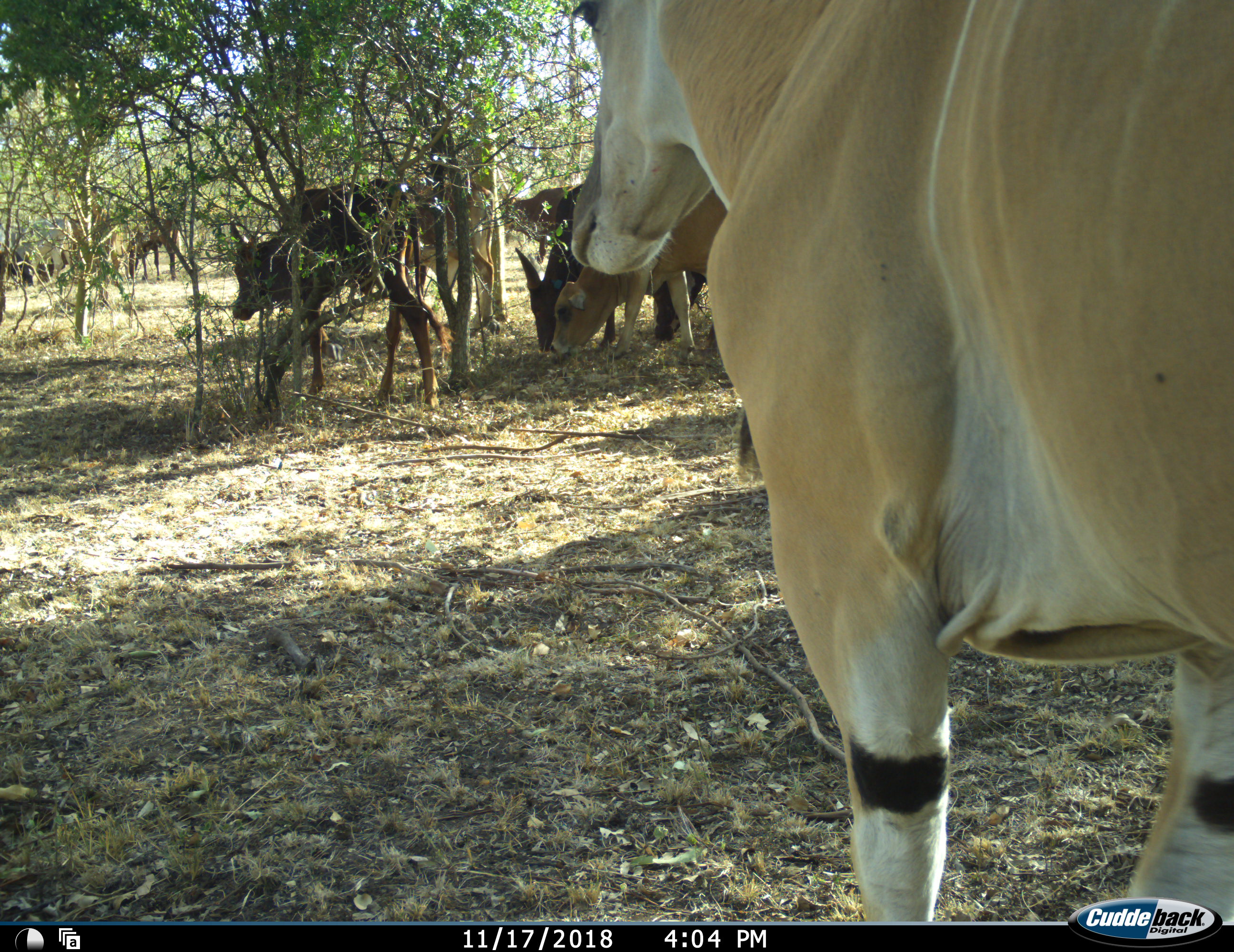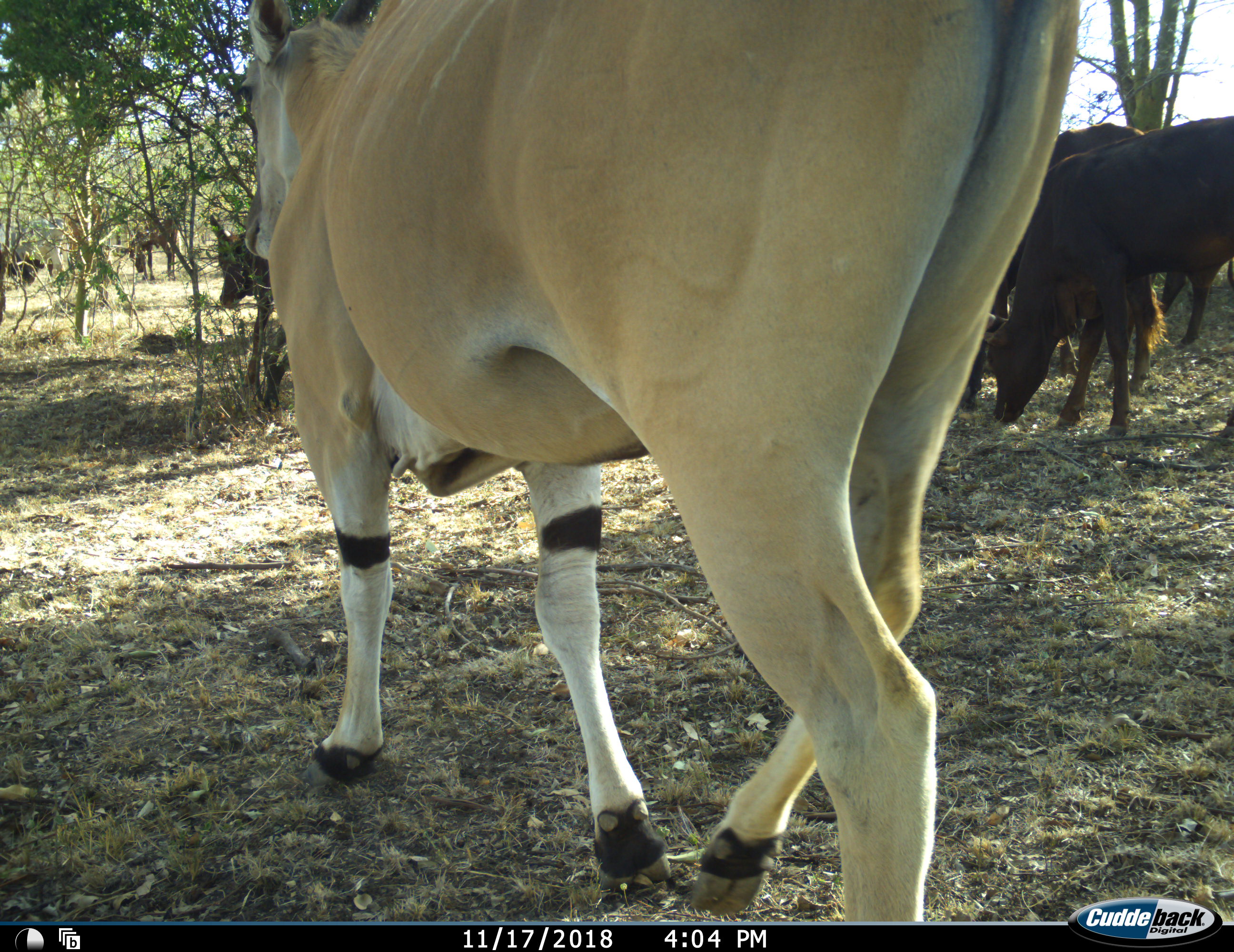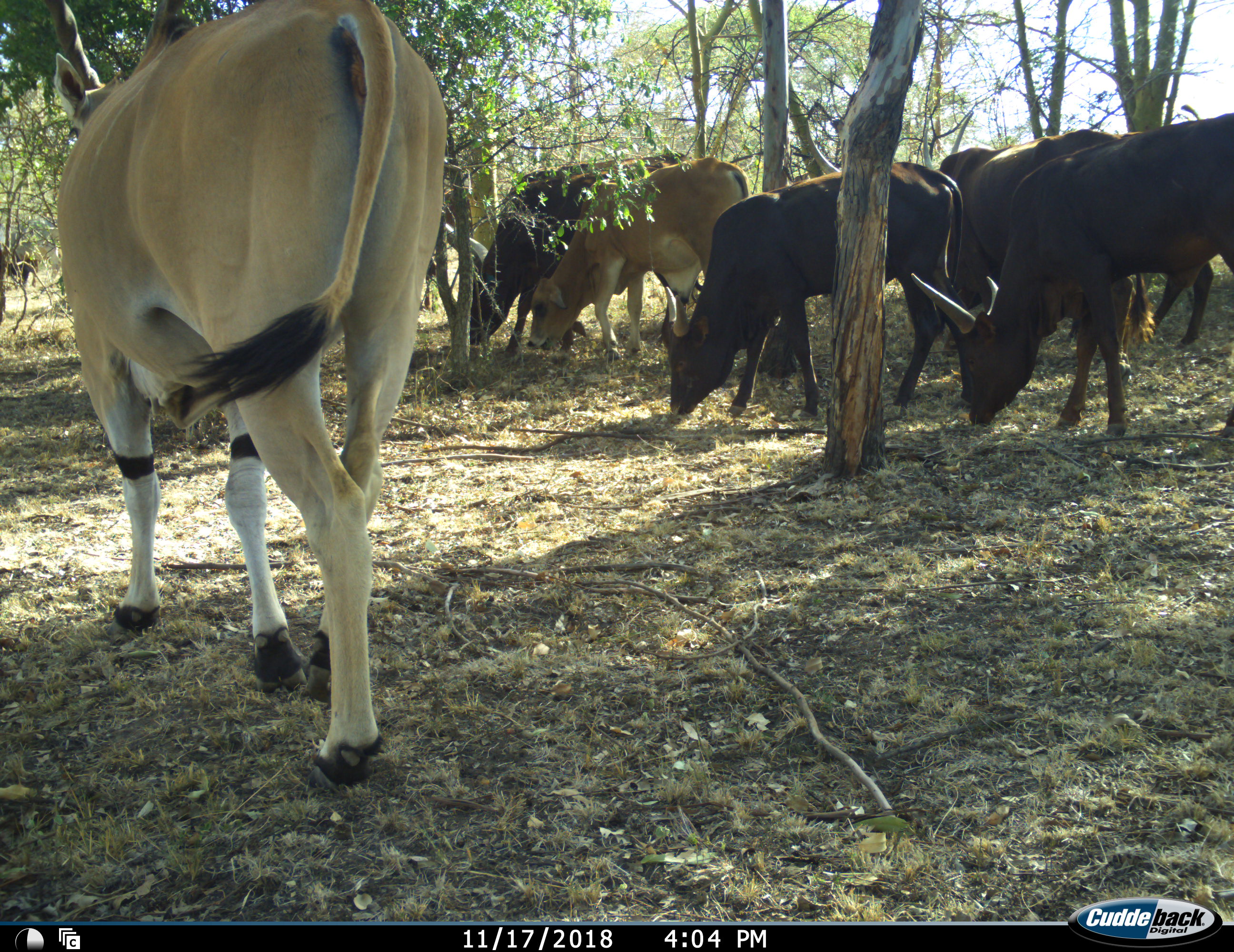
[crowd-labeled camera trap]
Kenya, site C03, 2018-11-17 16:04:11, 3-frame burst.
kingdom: Animalia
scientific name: Animalia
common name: animal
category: domesticanimal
Domesticanimal (animal) (Animalia), count 8. Behavior (volunteer vote fractions): standing 38%, resting 0%, moving 38%, interacting 0%. Young present (vote fraction): 12%. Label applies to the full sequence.